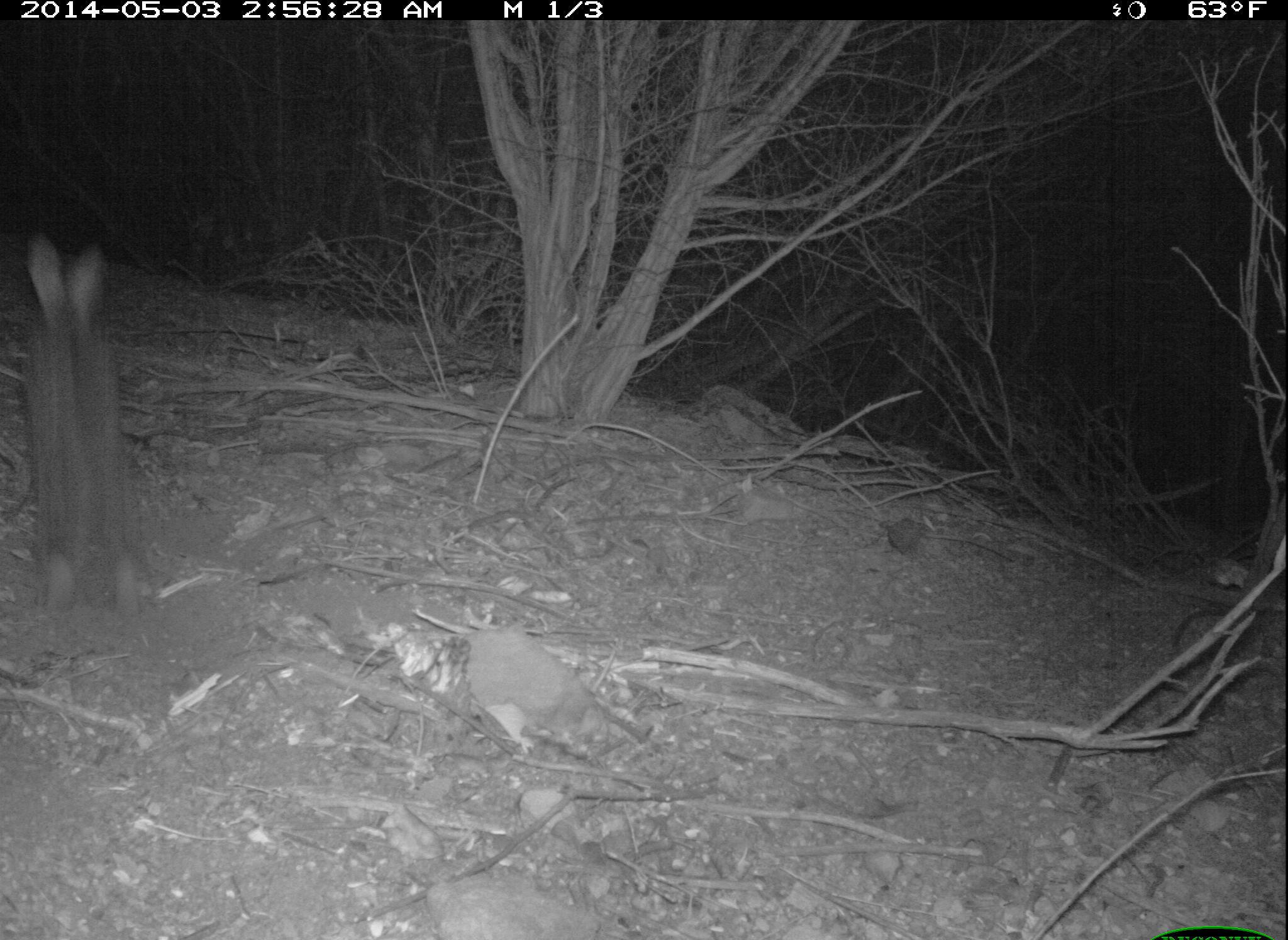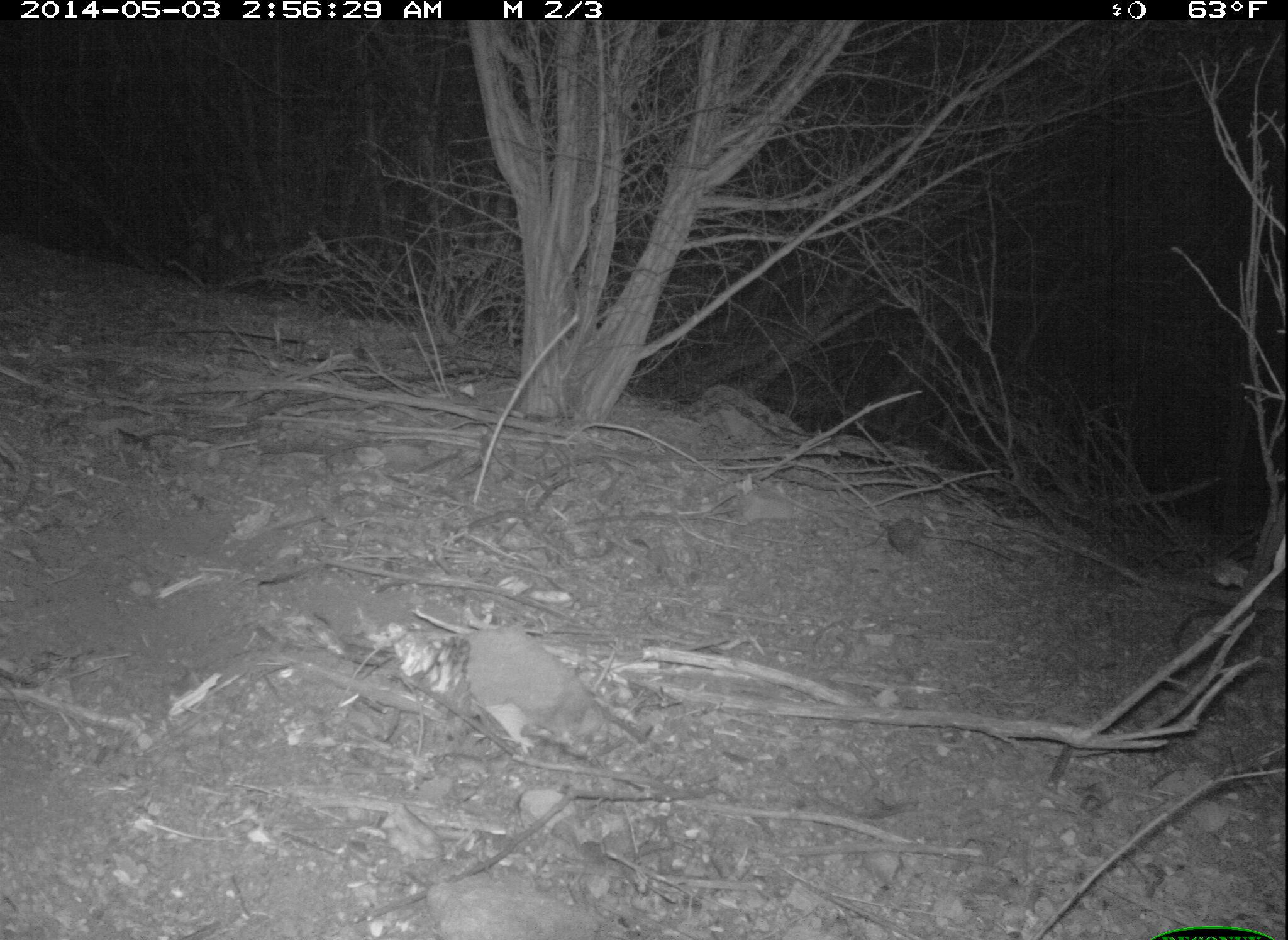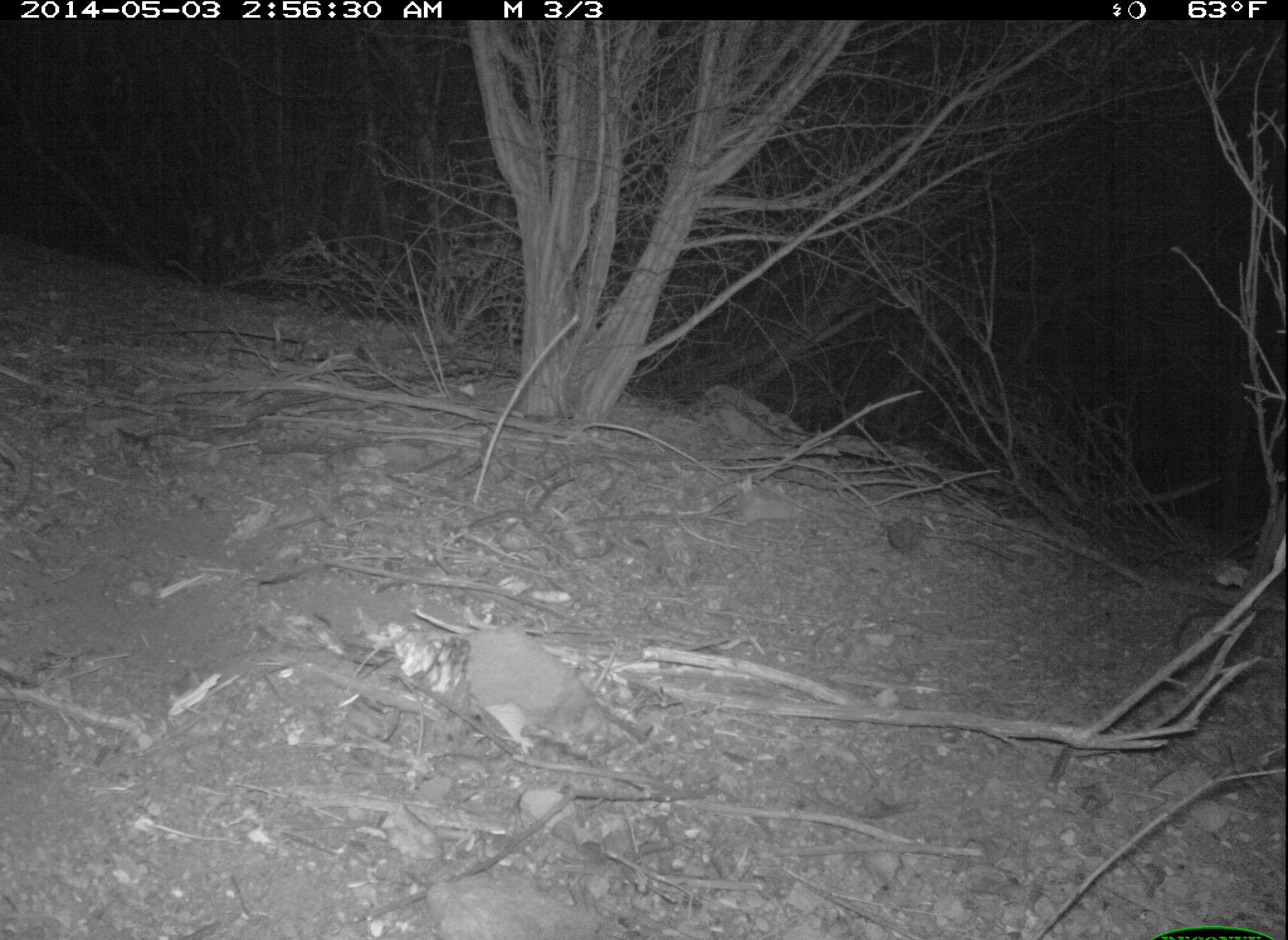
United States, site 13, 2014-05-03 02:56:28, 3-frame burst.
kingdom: Animalia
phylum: Chordata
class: Mammalia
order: Lagomorpha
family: Leporidae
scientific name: Leporidae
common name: rabbits and hares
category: rabbit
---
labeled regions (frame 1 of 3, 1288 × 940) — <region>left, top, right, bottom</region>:
rabbit: <region>24, 235, 142, 625</region>